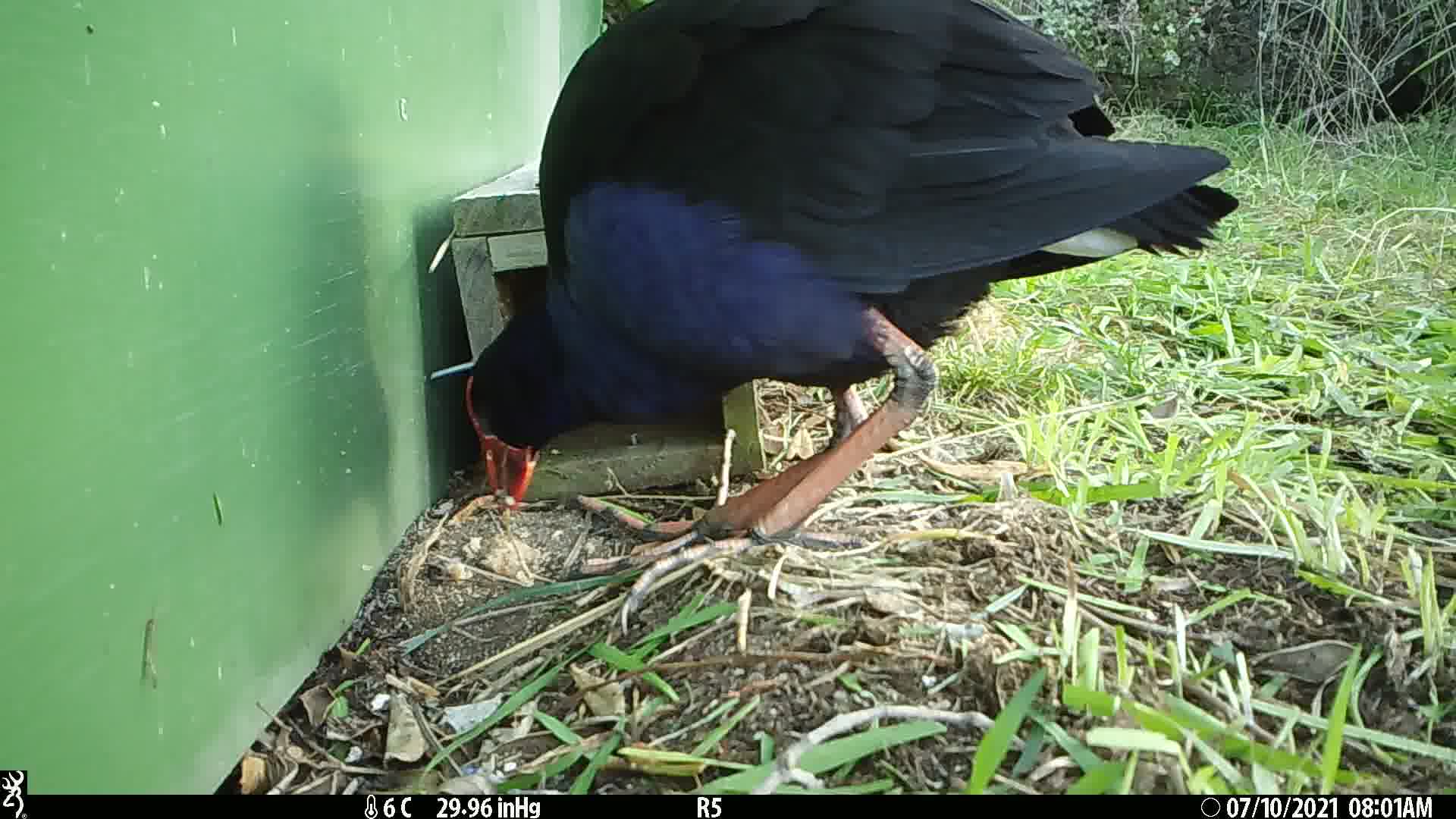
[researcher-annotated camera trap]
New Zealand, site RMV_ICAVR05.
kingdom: Animalia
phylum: Chordata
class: Aves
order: Gruiformes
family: Rallidae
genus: Porphyrio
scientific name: Porphyrio melanotus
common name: australasian swamphen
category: pukeko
Pukeko (australasian swamphen) (Porphyrio melanotus).